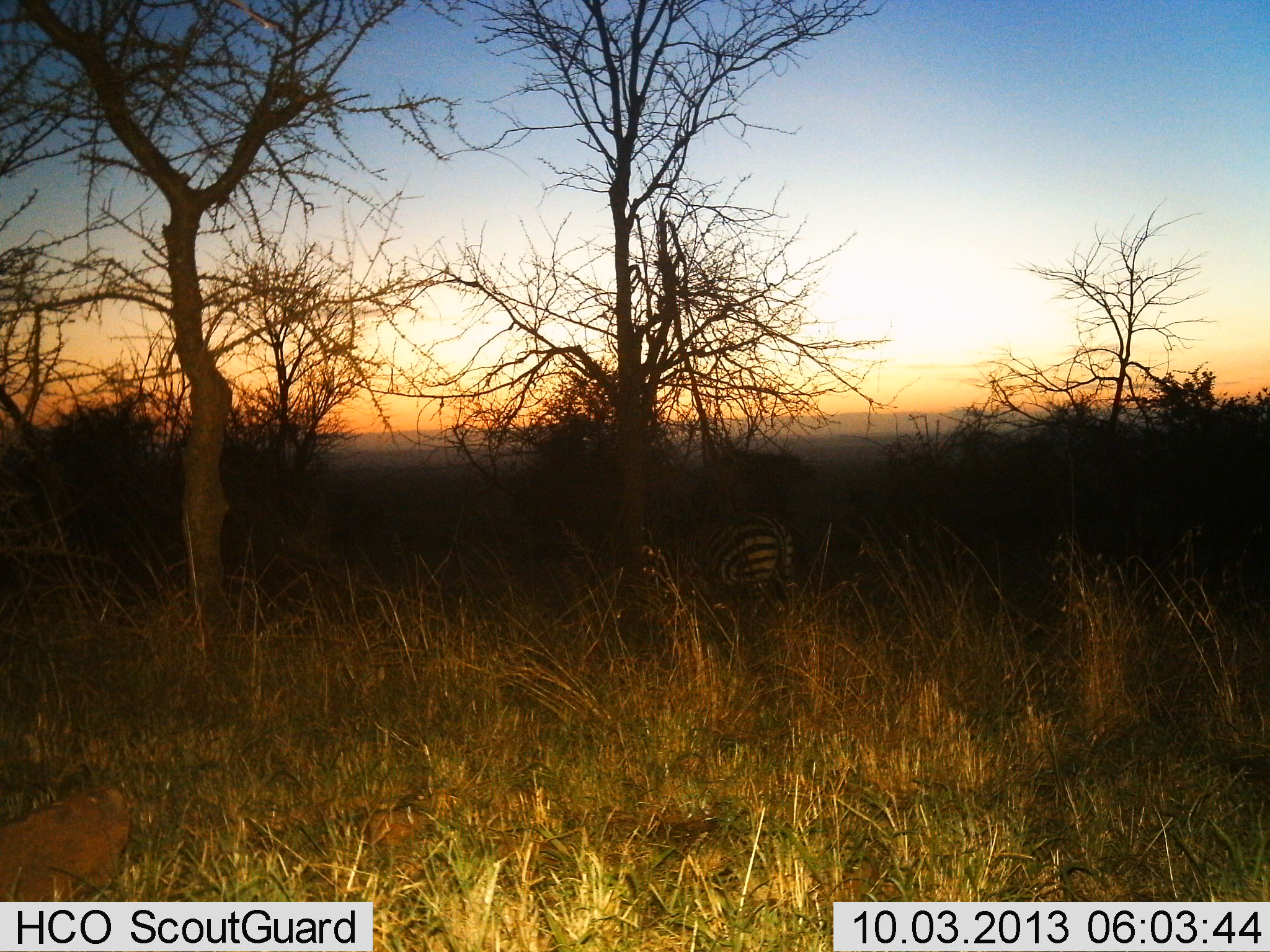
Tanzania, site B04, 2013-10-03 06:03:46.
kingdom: Animalia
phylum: Chordata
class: Mammalia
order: Perissodactyla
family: Equidae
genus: Equus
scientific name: Equus quagga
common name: plains zebra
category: zebra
Zebra (plains zebra) (Equus quagga), count 1. Behavior (volunteer vote fractions): standing 73%, resting 0%, moving 18%, interacting 0%. Young present (vote fraction): 0%. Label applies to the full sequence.